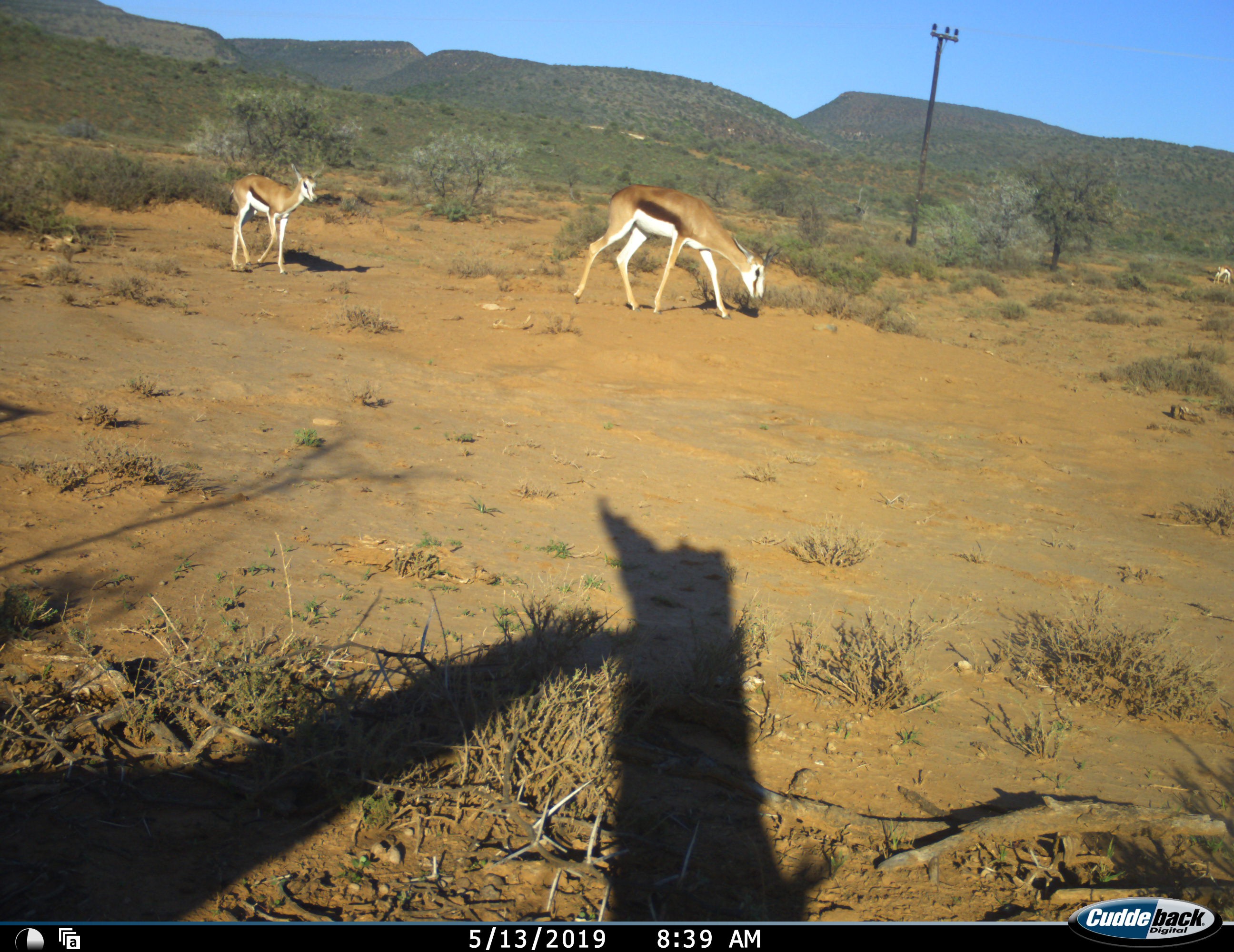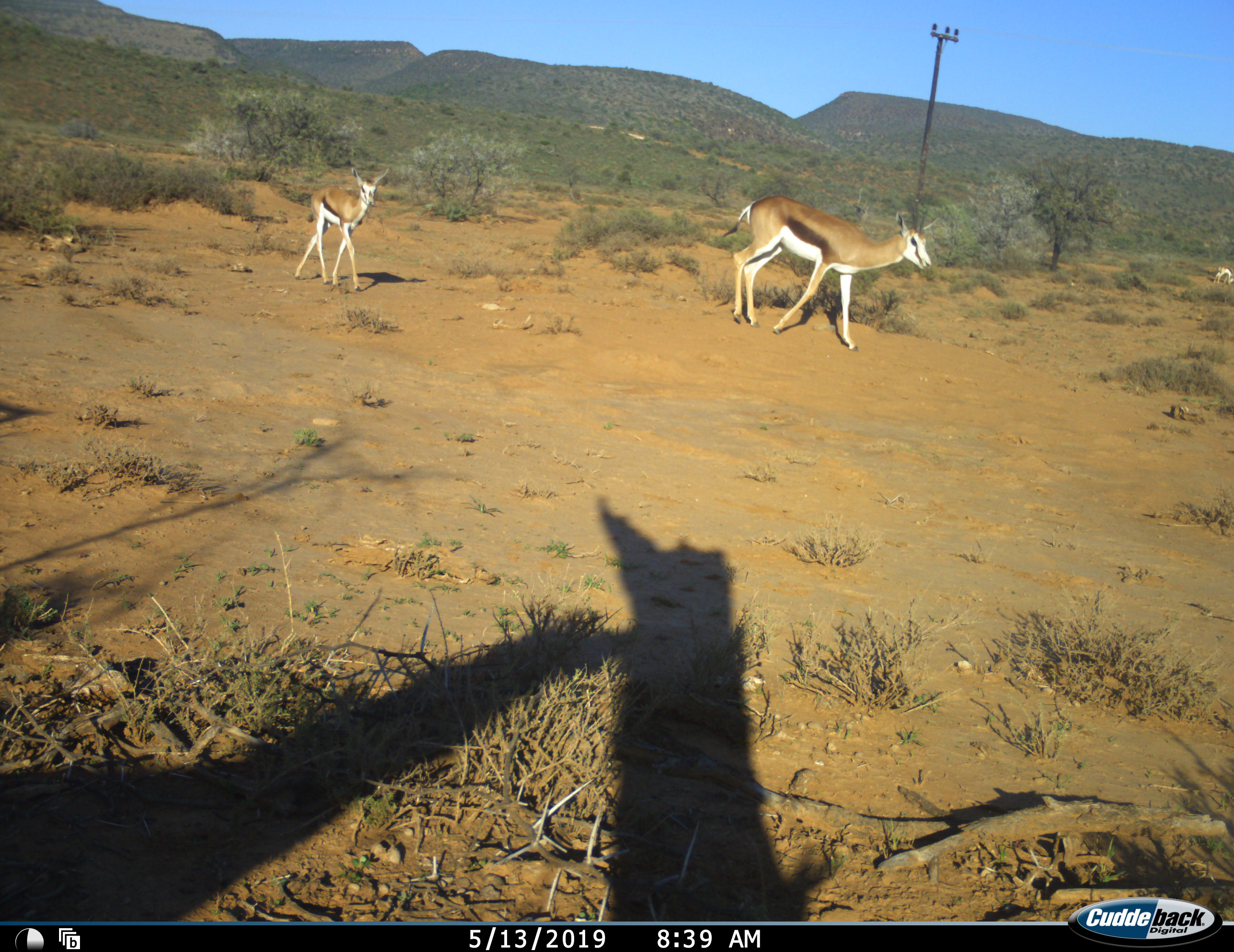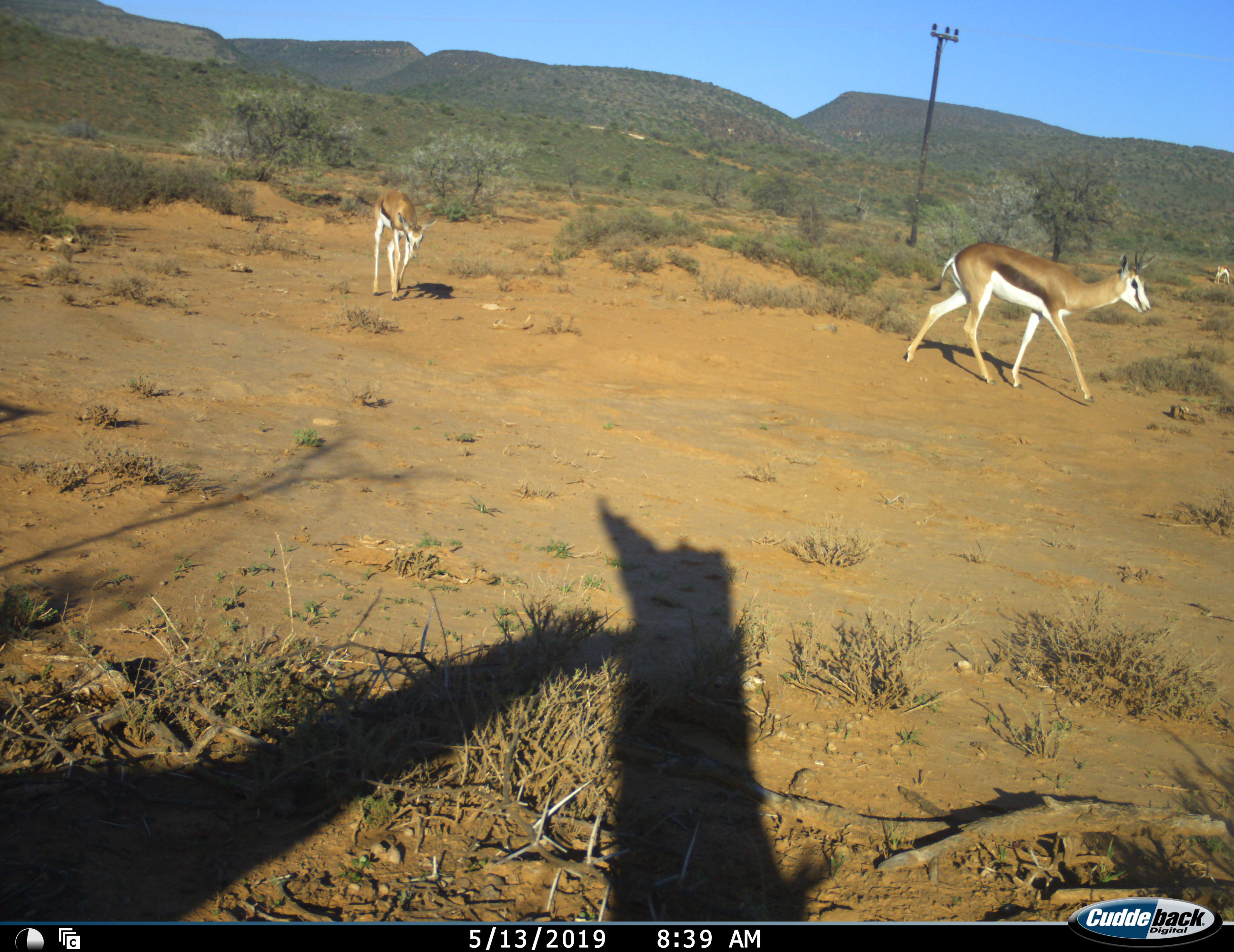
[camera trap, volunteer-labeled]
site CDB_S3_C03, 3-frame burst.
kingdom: Animalia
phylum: Chordata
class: Mammalia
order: Artiodactyla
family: Bovidae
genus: Antidorcas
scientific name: Antidorcas marsupialis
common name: springbok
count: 2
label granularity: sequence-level